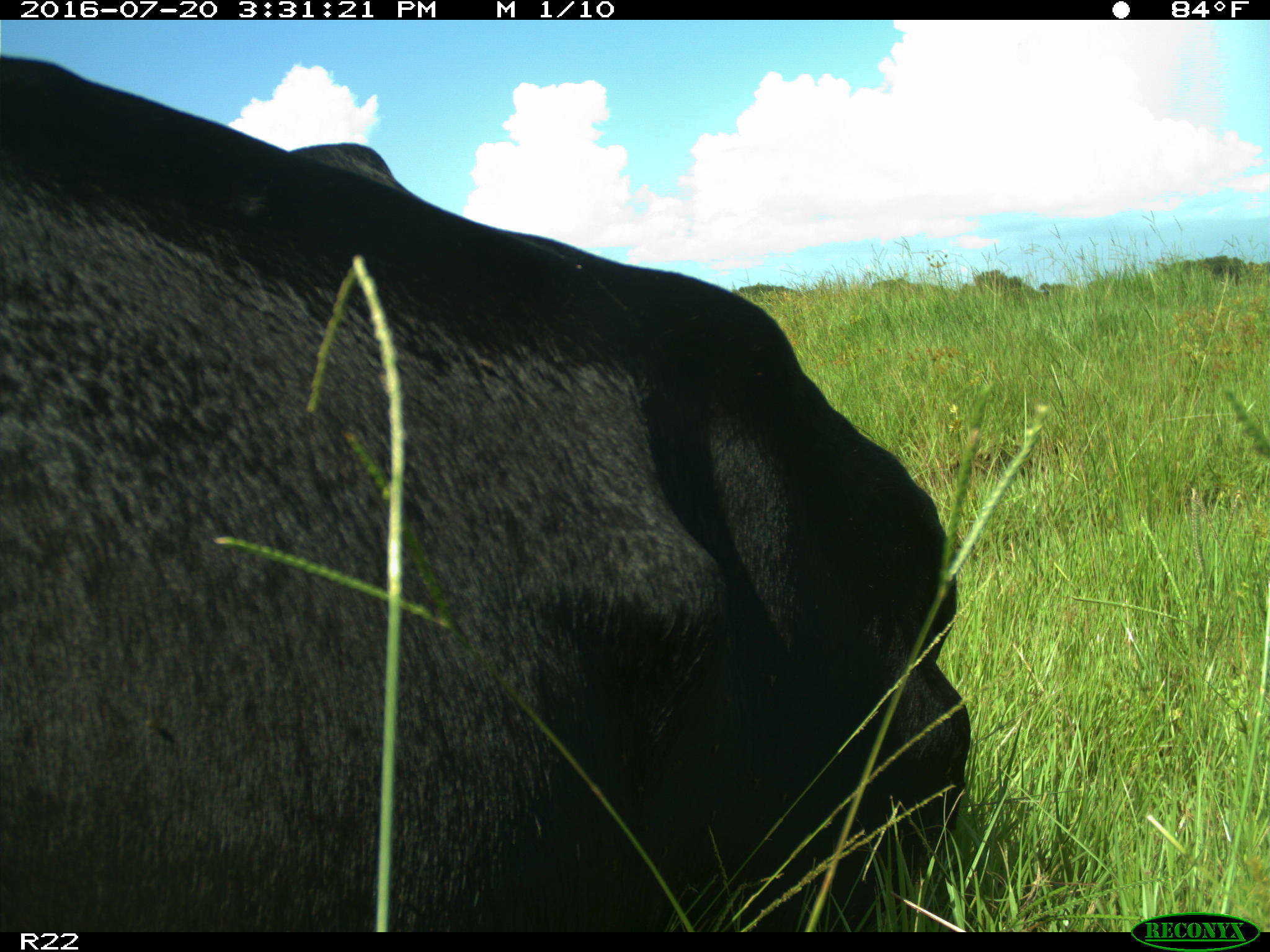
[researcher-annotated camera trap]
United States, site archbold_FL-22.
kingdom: Animalia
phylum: Chordata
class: Mammalia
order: Artiodactyla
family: Bovidae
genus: Bos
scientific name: Bos taurus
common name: domestic cow